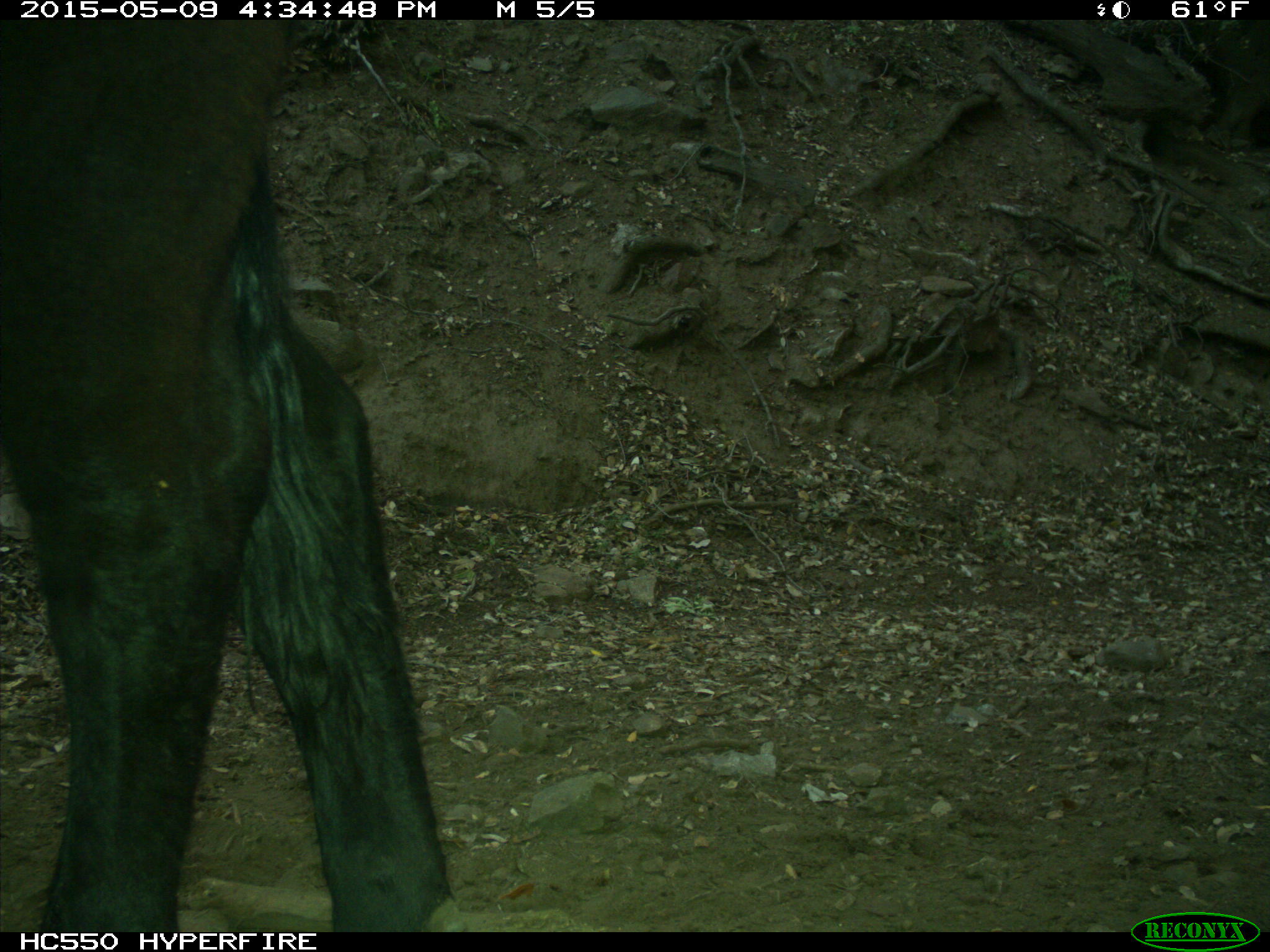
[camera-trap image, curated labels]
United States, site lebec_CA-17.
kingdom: Animalia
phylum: Chordata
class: Mammalia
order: Artiodactyla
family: Bovidae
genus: Bos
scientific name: Bos taurus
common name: domestic cow